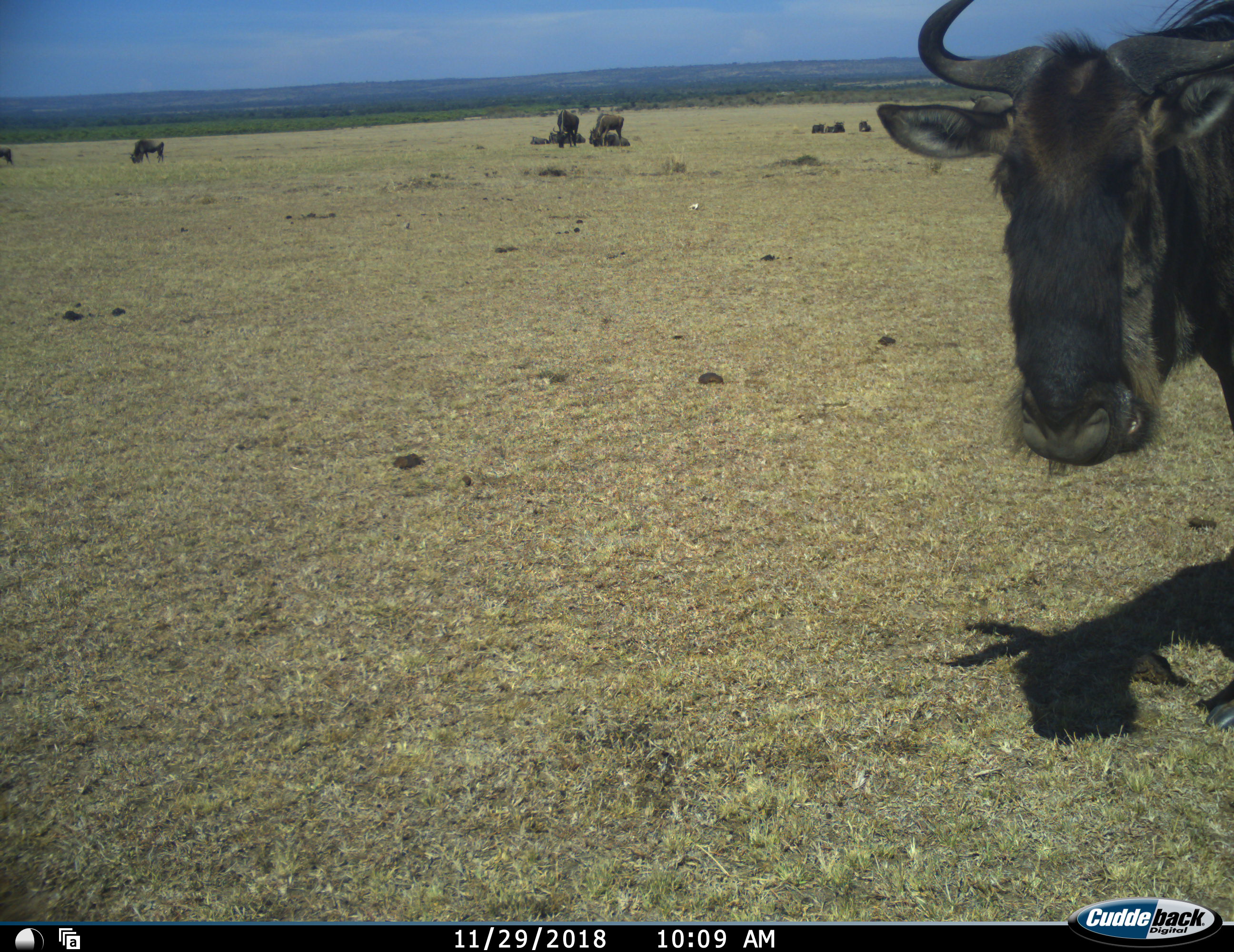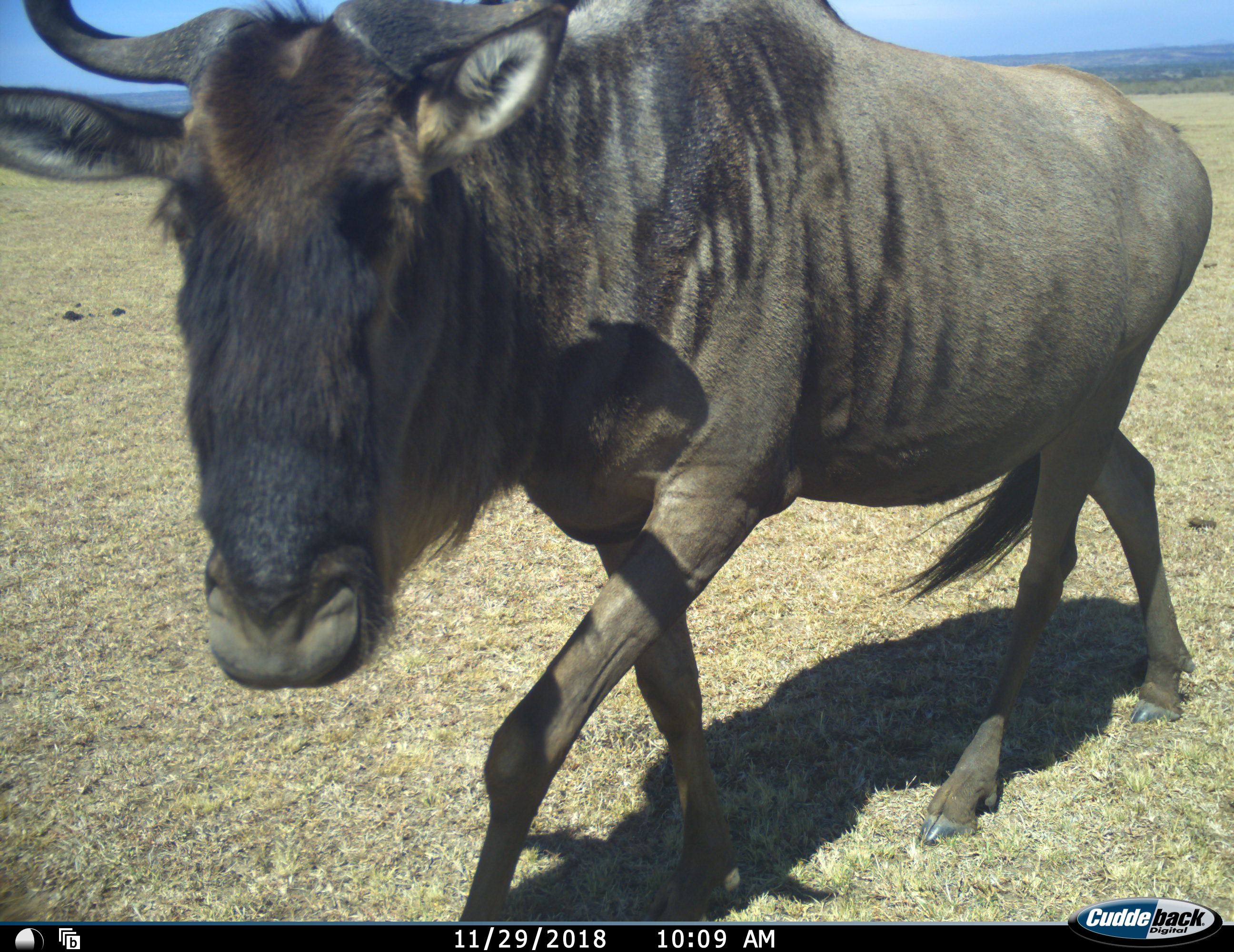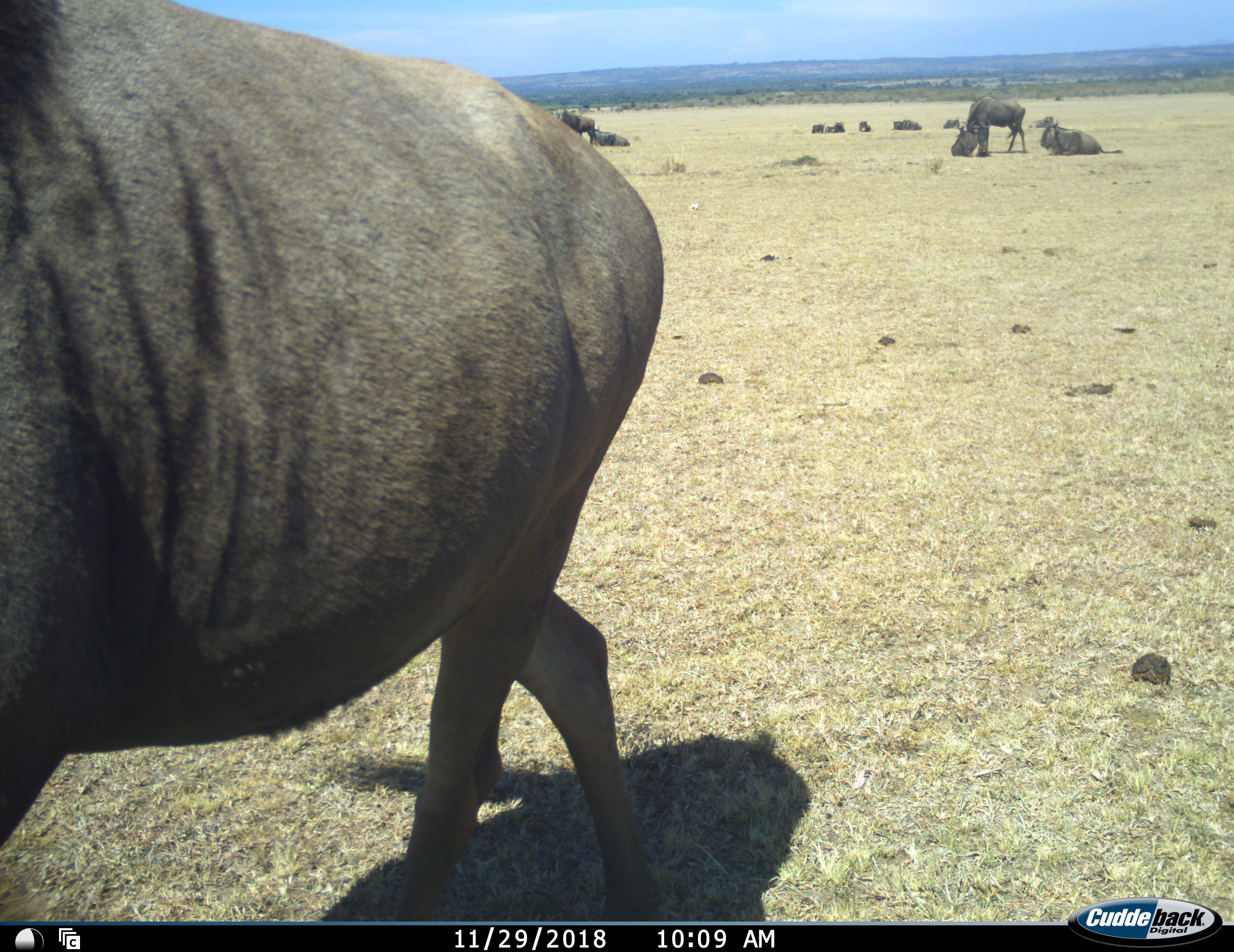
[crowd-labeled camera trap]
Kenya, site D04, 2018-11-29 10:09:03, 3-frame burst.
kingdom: Animalia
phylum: Chordata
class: Mammalia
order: Artiodactyla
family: Bovidae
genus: Connochaetes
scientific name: Connochaetes taurinus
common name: common wildebeest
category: wildebeest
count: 11-50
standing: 67%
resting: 89%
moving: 78%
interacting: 22%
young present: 11%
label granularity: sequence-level